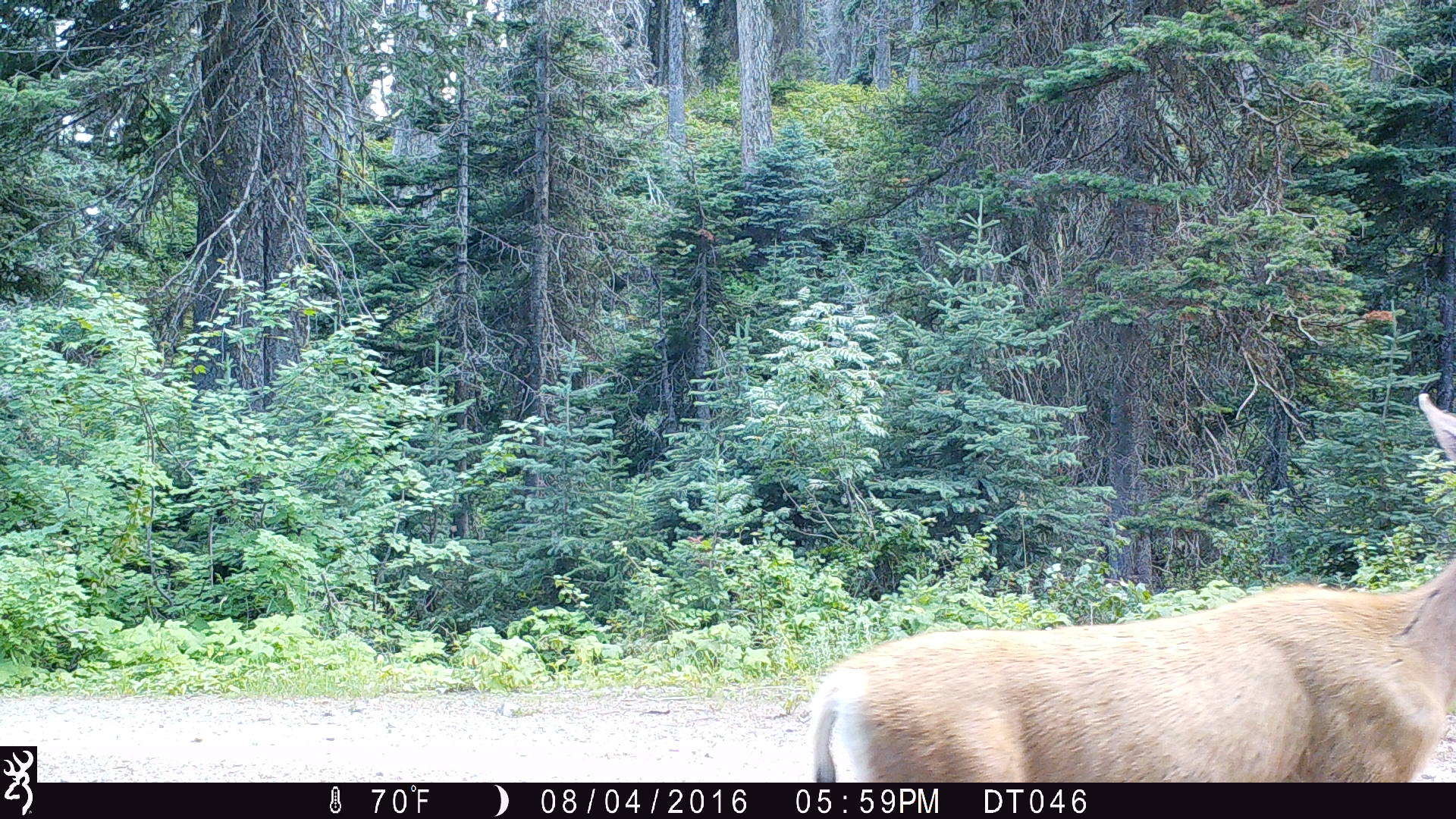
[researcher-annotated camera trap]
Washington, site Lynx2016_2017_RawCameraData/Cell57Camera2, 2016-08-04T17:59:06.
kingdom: Animalia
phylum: Chordata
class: Mammalia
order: Artiodactyla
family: Cervidae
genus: Odocoileus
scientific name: Odocoileus hemionus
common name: mule deer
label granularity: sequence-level